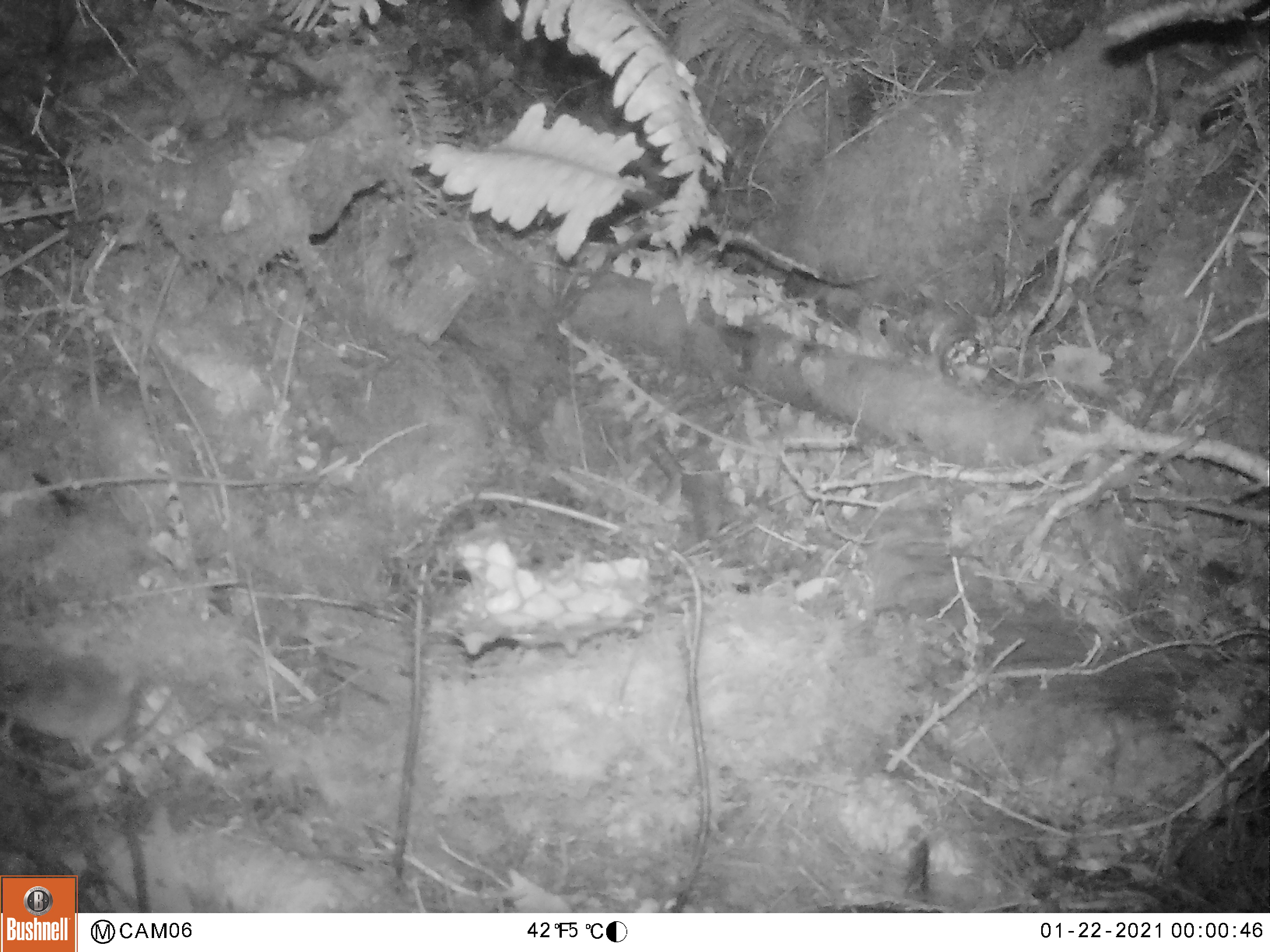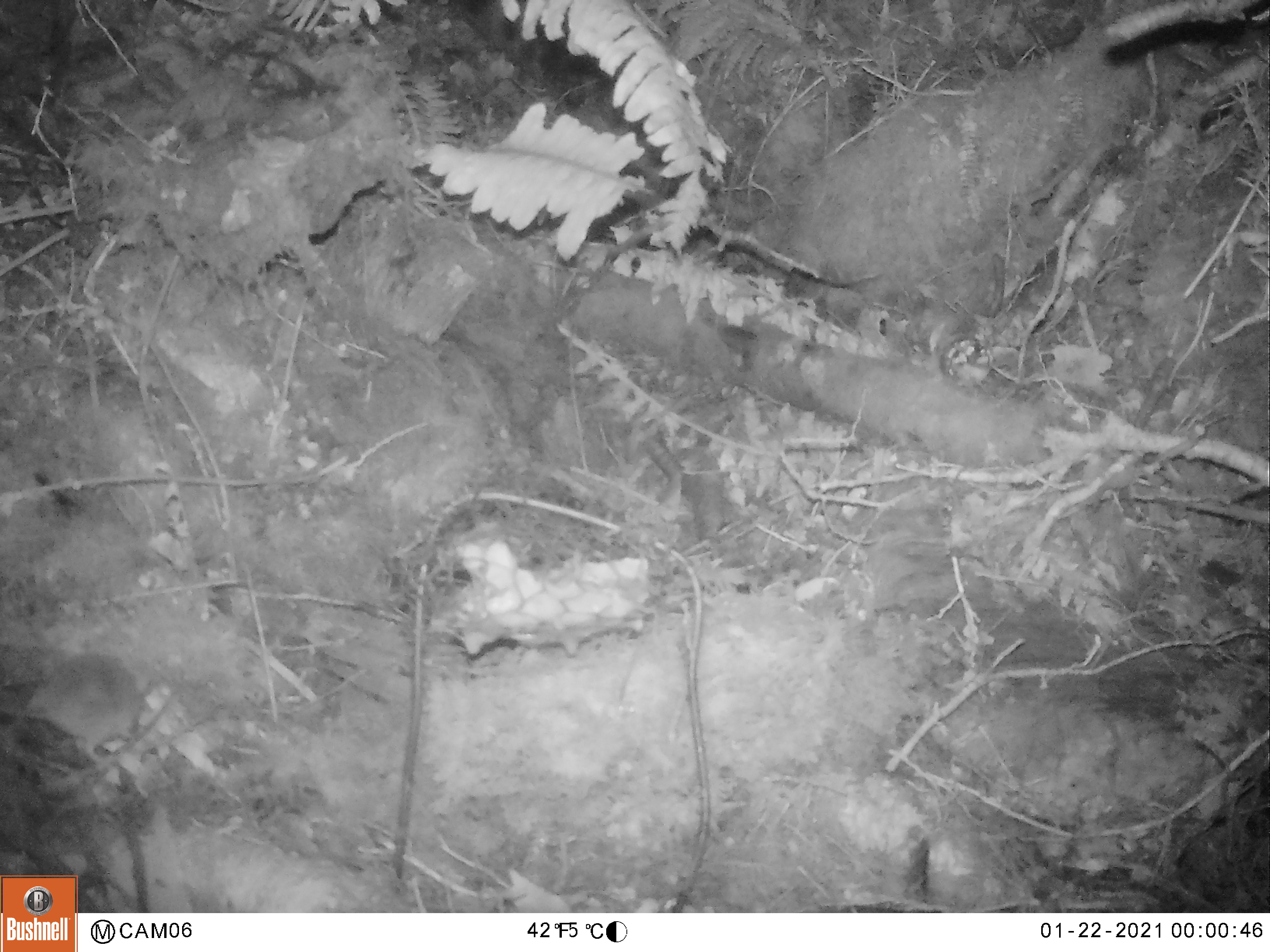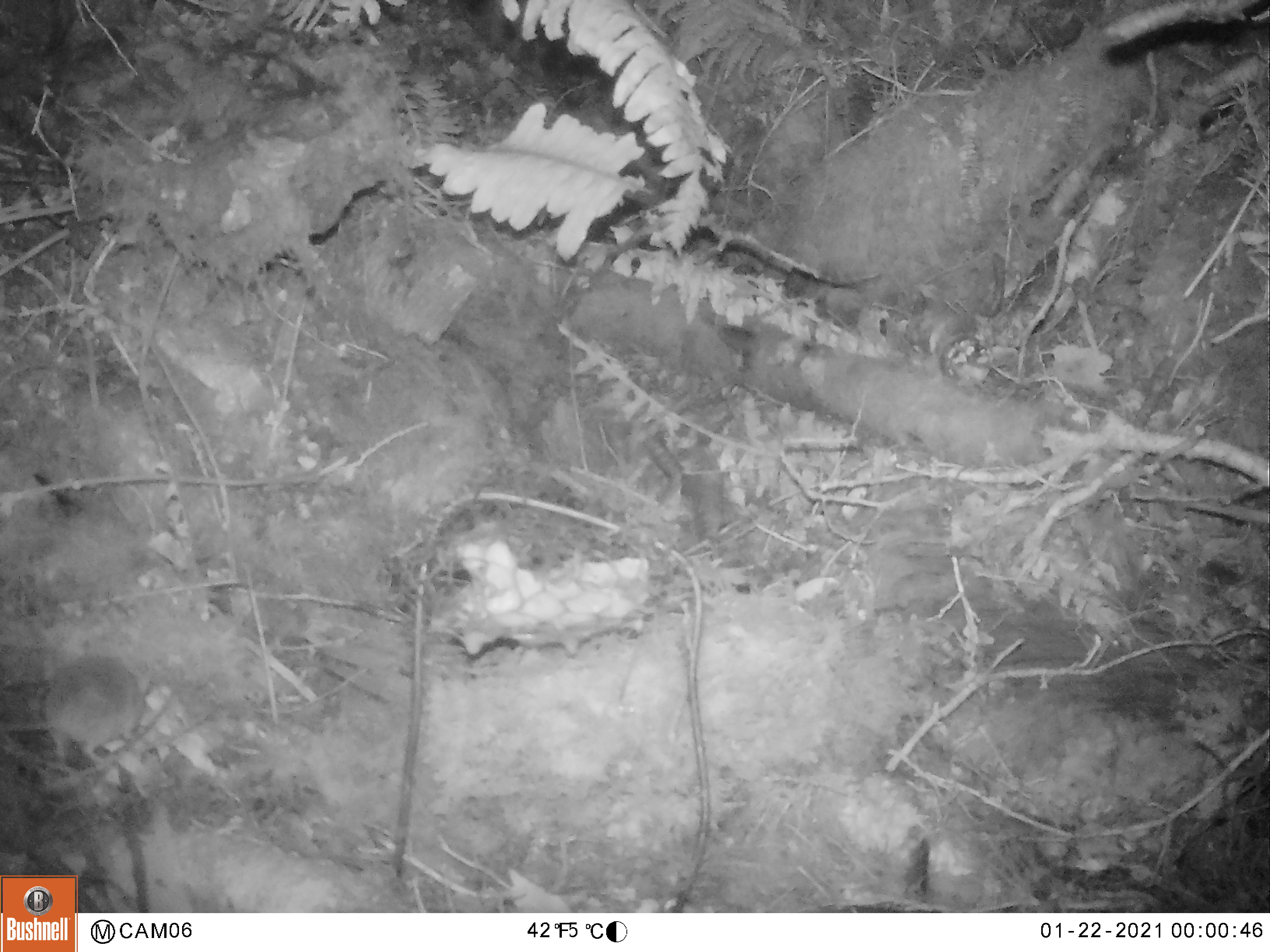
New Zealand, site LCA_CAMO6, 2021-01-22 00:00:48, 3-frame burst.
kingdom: Animalia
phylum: Chordata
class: Mammalia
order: Rodentia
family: Muridae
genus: Mus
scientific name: Mus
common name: mouse